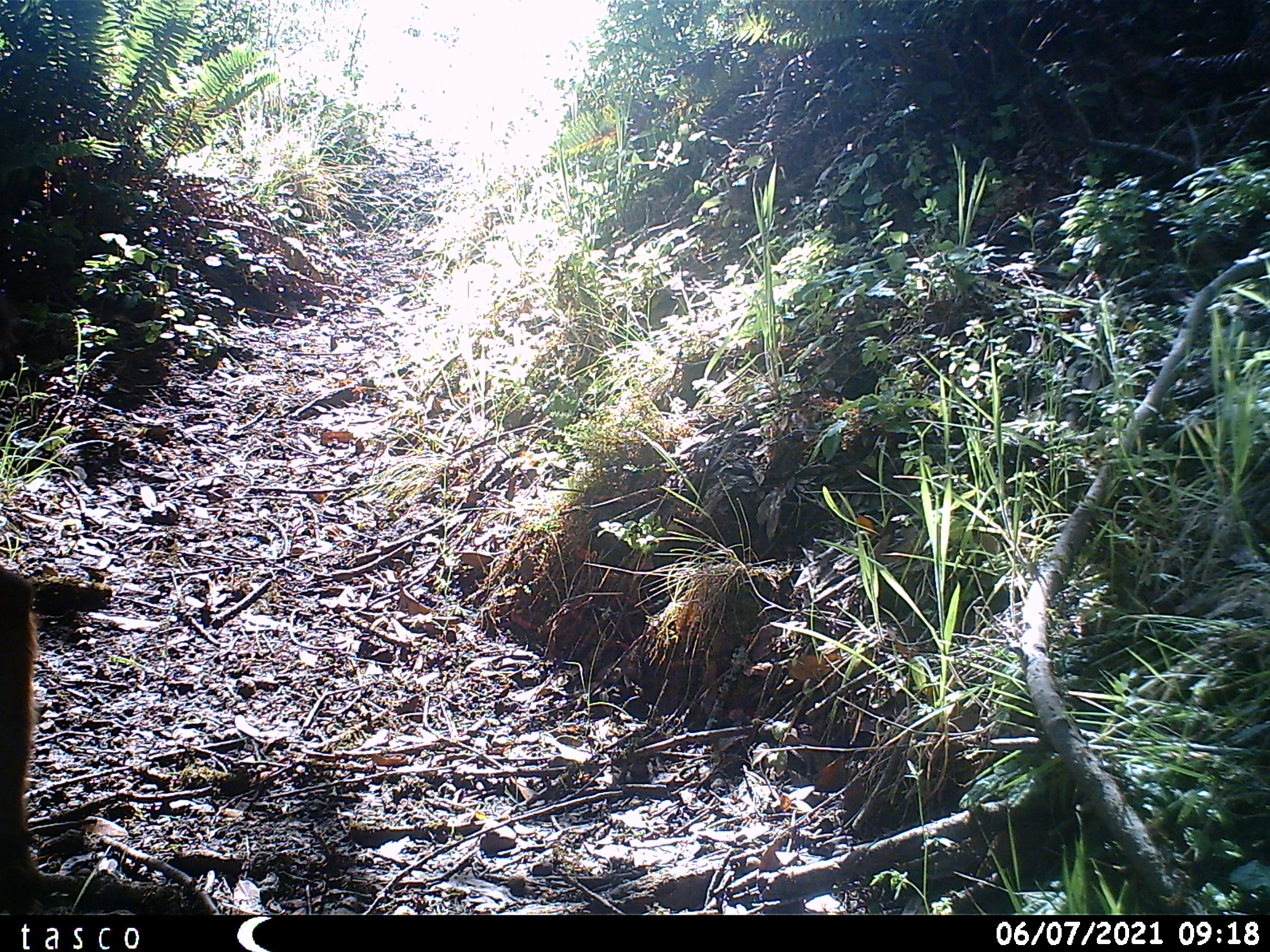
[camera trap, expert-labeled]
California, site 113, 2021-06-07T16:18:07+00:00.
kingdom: Animalia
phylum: Chordata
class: Mammalia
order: Artiodactyla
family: Cervidae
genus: Odocoileus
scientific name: Odocoileus hemionus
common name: mule deer